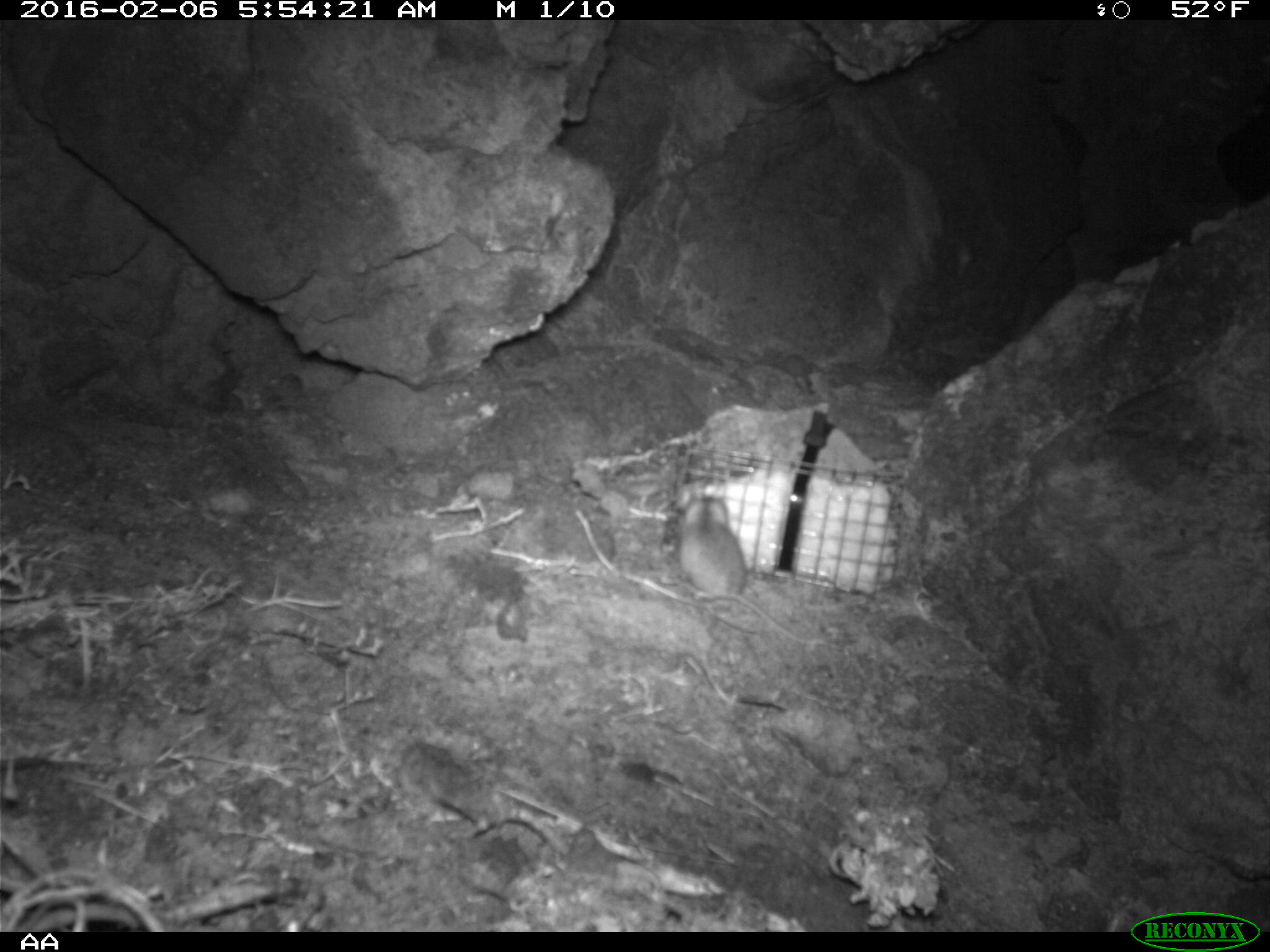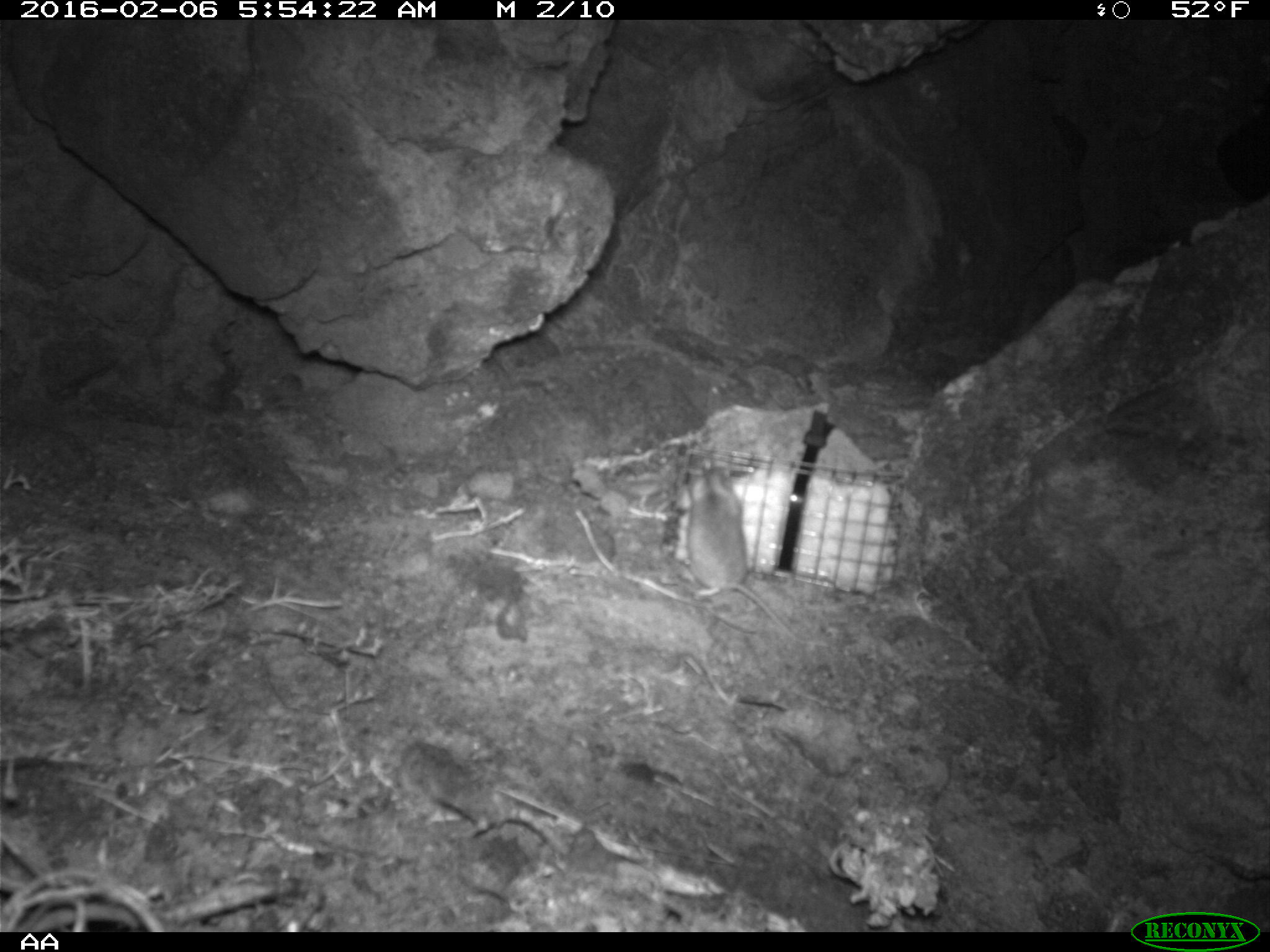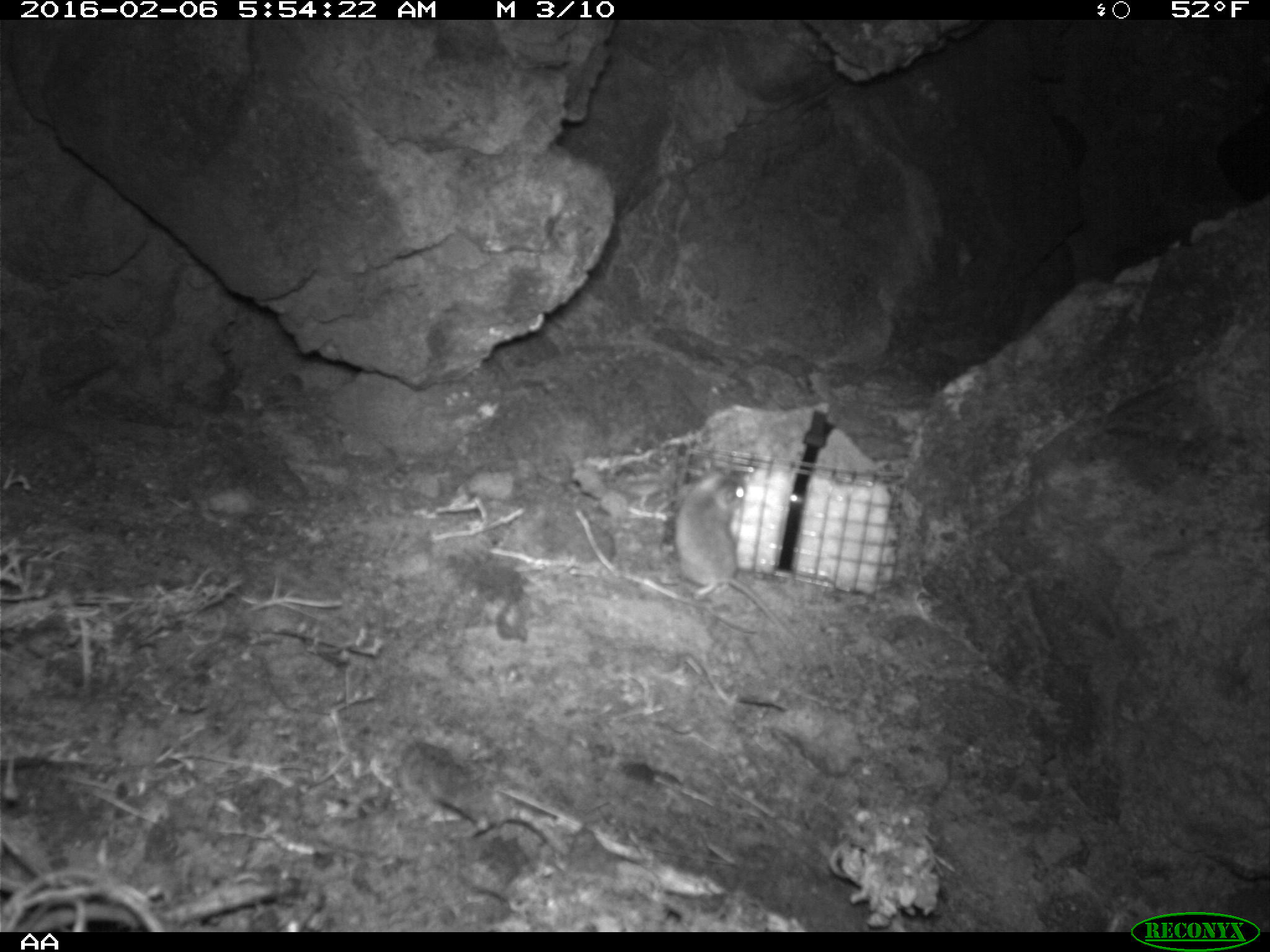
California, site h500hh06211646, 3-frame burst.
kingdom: Animalia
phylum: Chordata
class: Mammalia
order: Rodentia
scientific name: Rodentia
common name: rodent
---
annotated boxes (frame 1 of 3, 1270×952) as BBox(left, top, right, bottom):
rodent: BBox(677, 480, 841, 650)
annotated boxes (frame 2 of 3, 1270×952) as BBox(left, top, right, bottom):
rodent: BBox(686, 464, 812, 643)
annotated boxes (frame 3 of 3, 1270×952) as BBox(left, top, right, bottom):
rodent: BBox(674, 468, 799, 643)